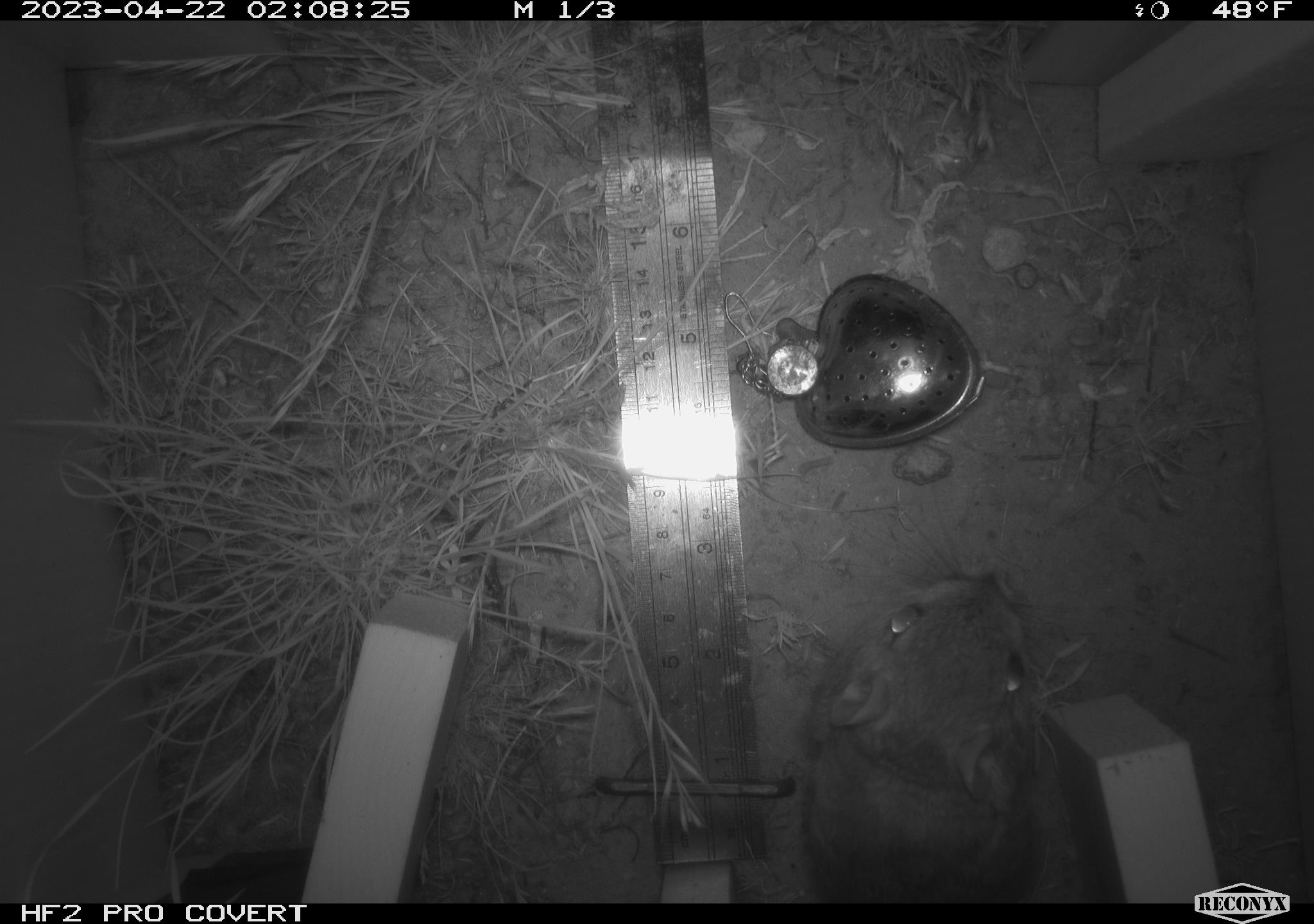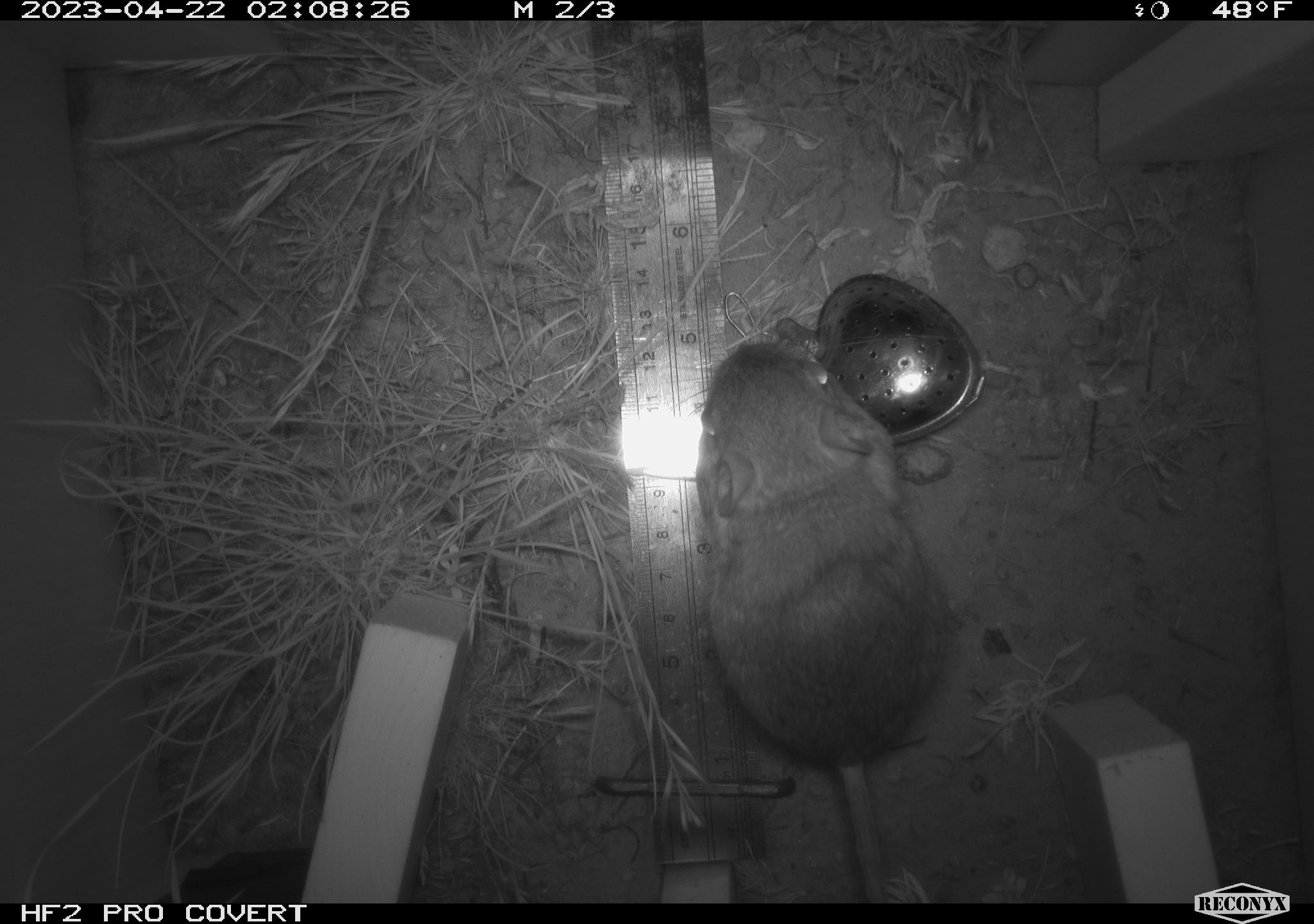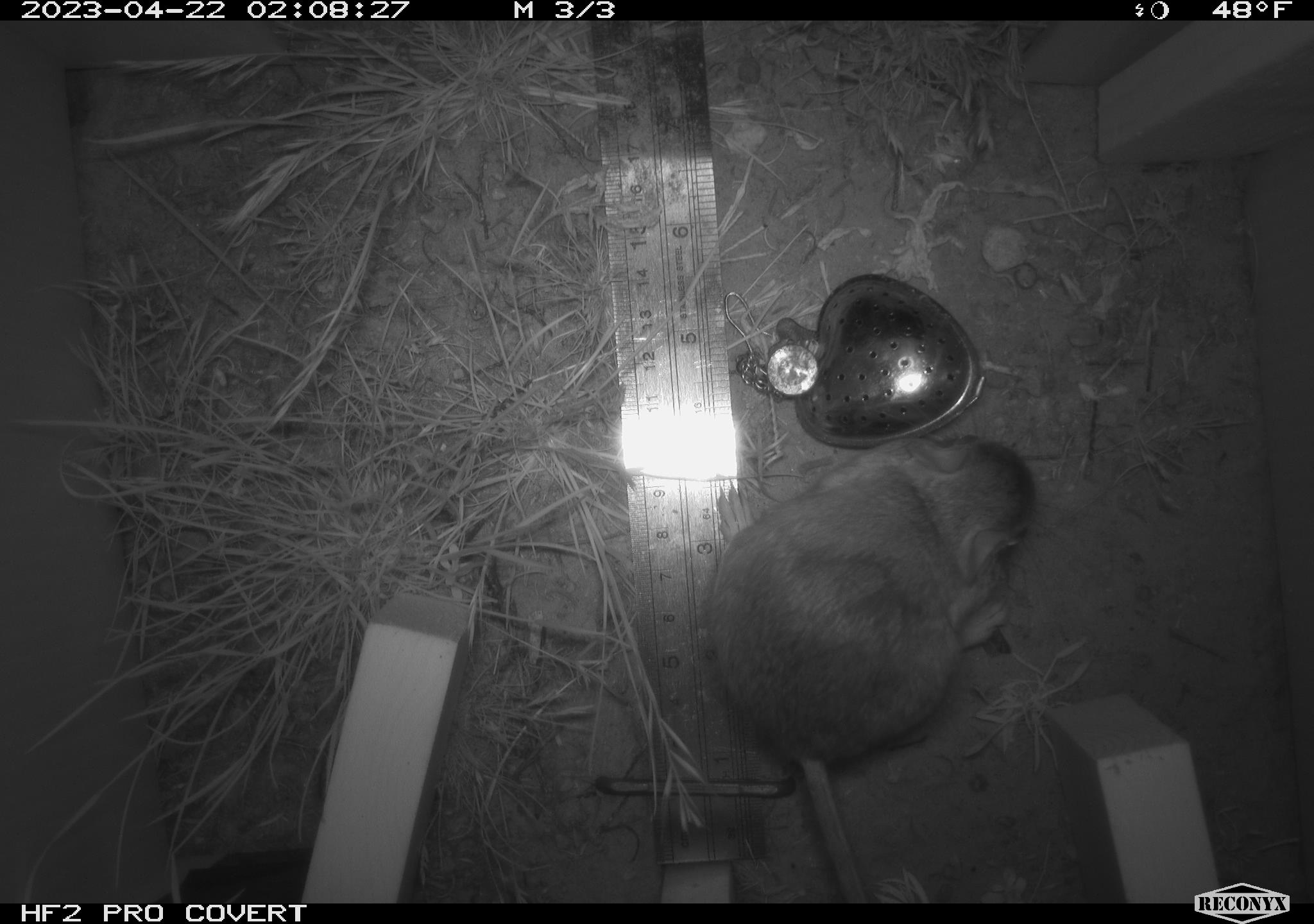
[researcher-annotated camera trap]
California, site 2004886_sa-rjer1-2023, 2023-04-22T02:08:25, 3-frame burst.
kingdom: Animalia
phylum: Chordata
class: Mammalia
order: Rodentia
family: Heteromyidae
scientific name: Heteromyidae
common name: kangaroo rats and pocket mice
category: heteromyidae family